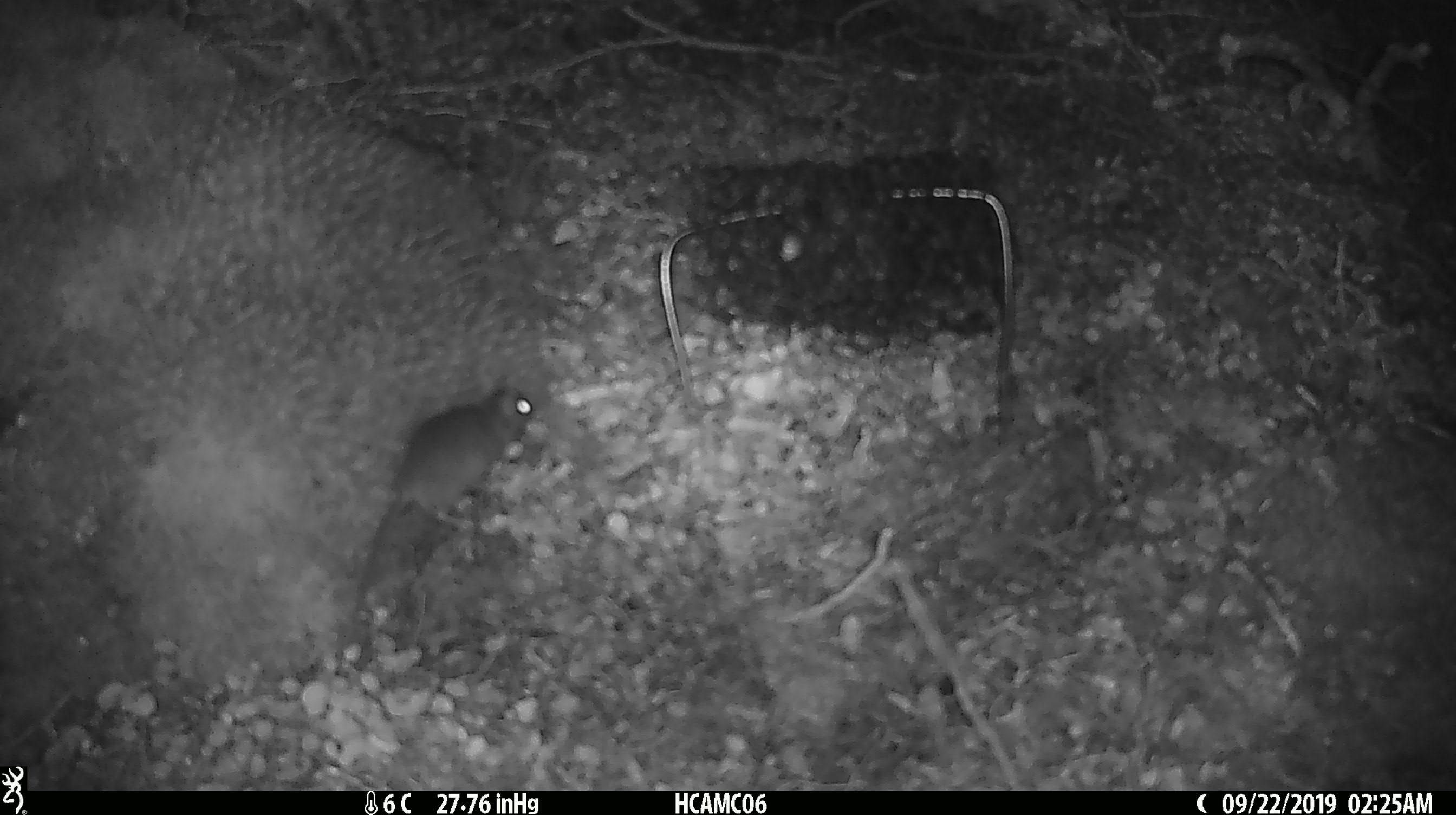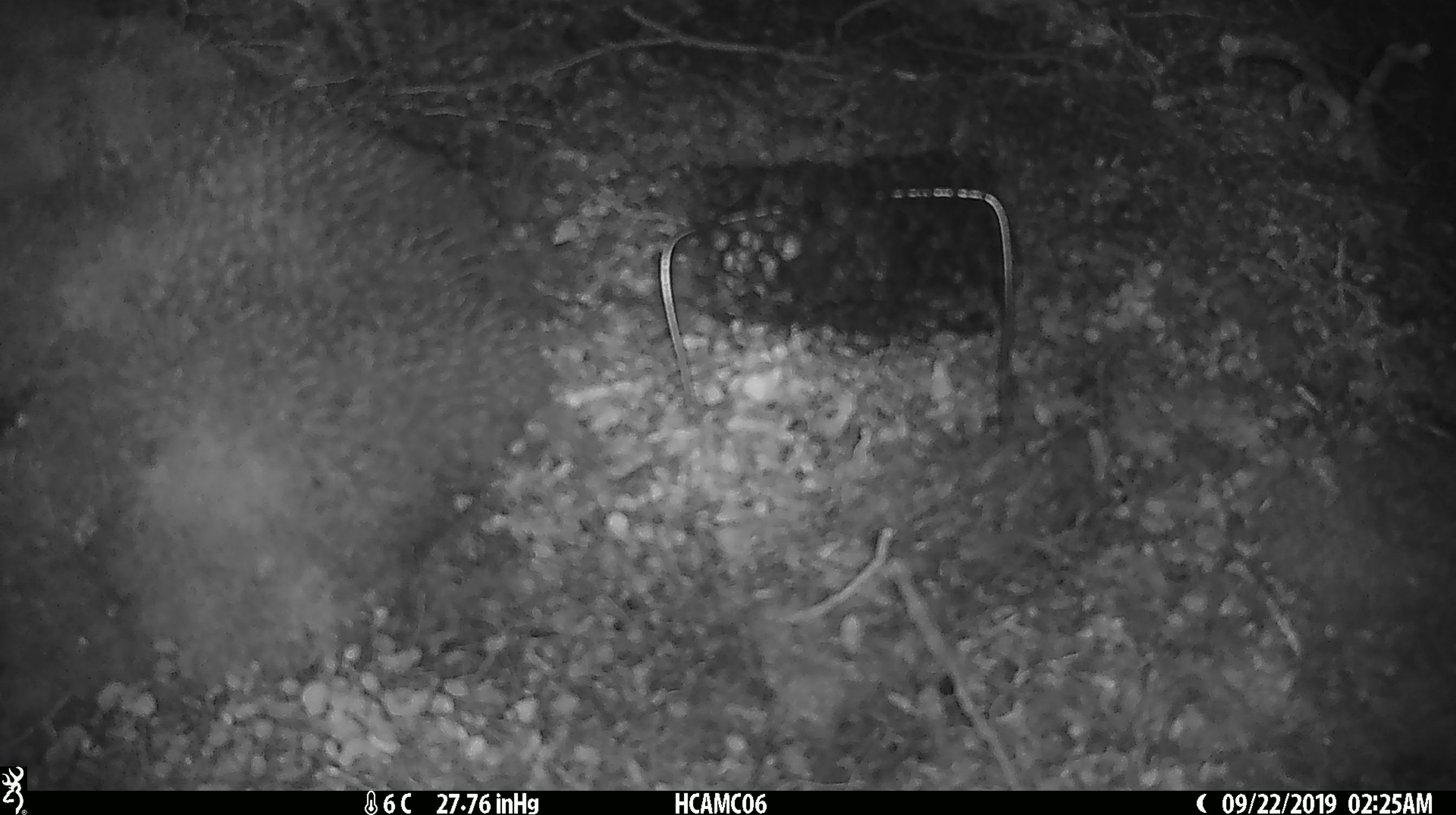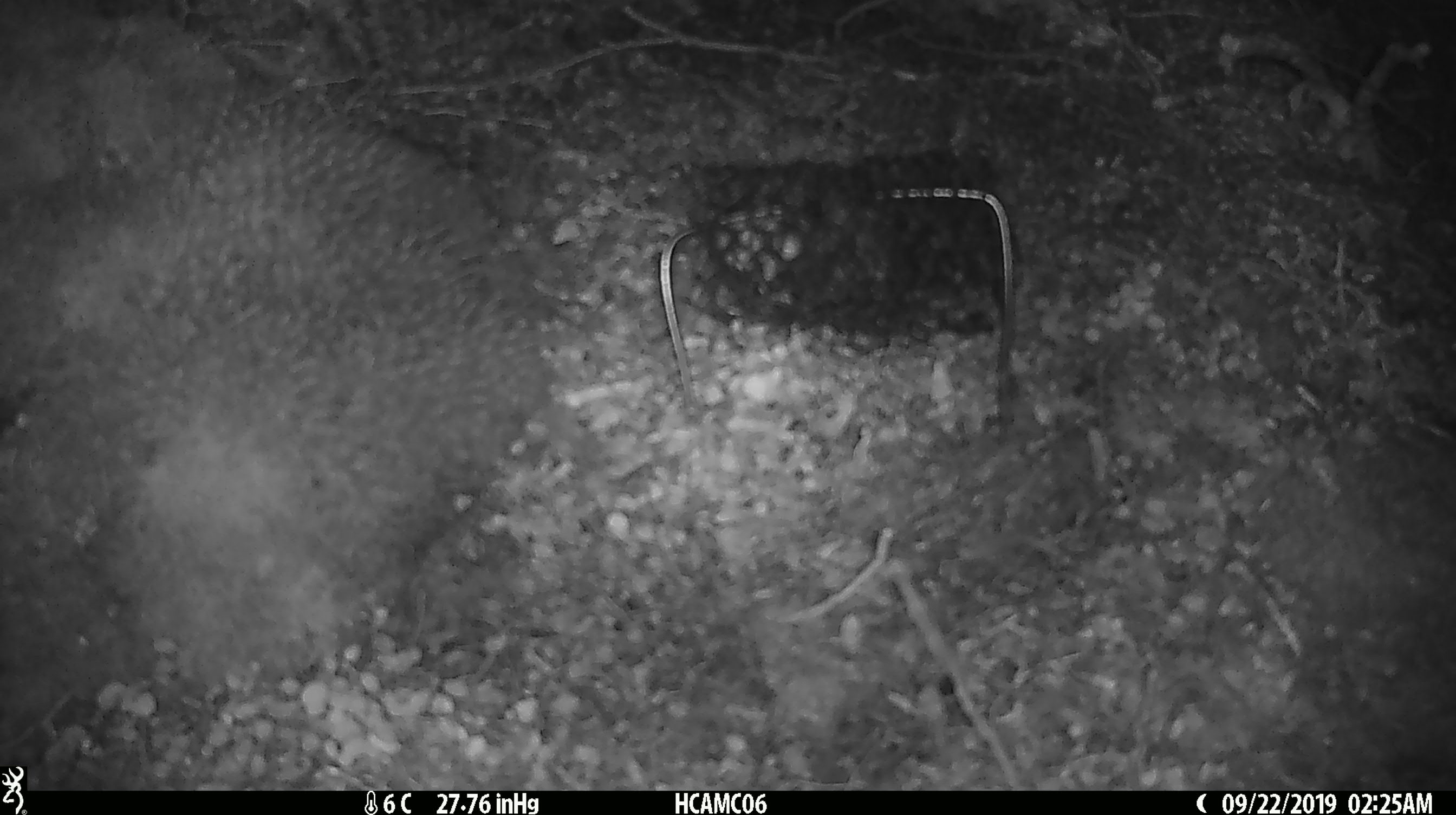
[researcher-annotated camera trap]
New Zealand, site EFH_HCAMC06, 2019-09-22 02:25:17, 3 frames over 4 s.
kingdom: Animalia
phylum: Chordata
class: Mammalia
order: Rodentia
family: Muridae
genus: Mus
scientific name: Mus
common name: mouse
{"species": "mouse (Mus)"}